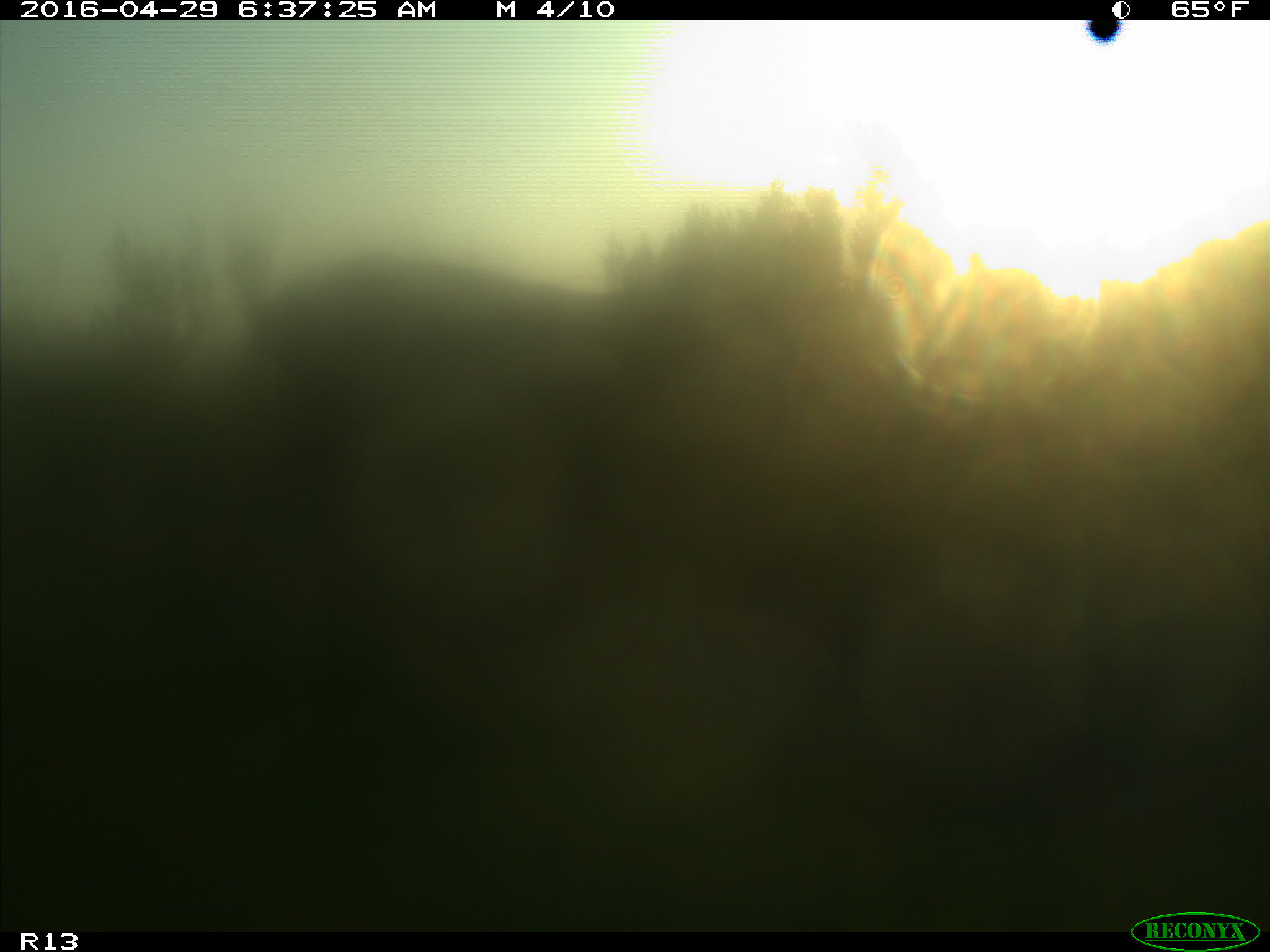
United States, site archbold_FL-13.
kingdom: Animalia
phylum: Chordata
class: Mammalia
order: Artiodactyla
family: Bovidae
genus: Bos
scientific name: Bos taurus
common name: domestic cow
Bos taurus (domestic cow).